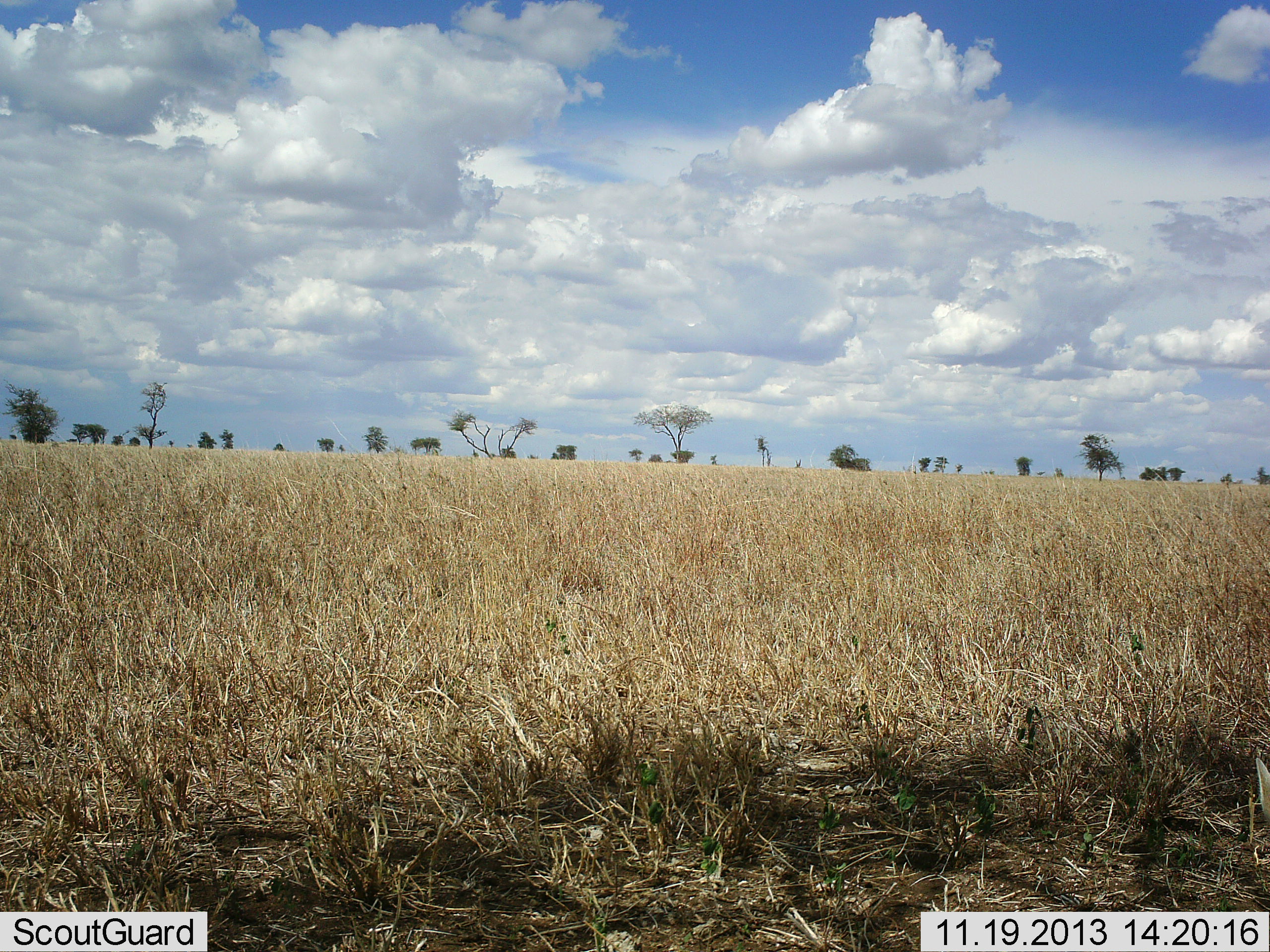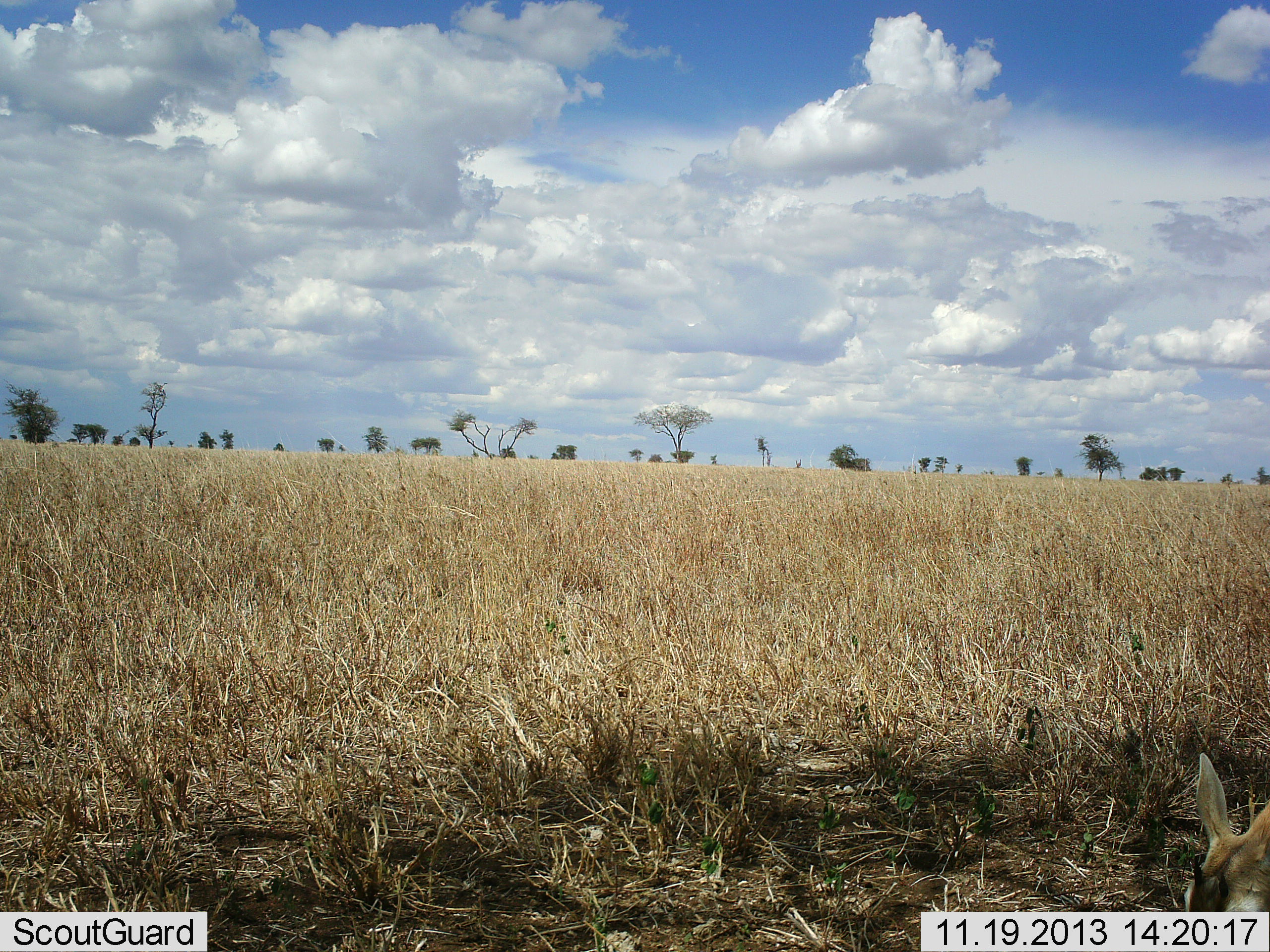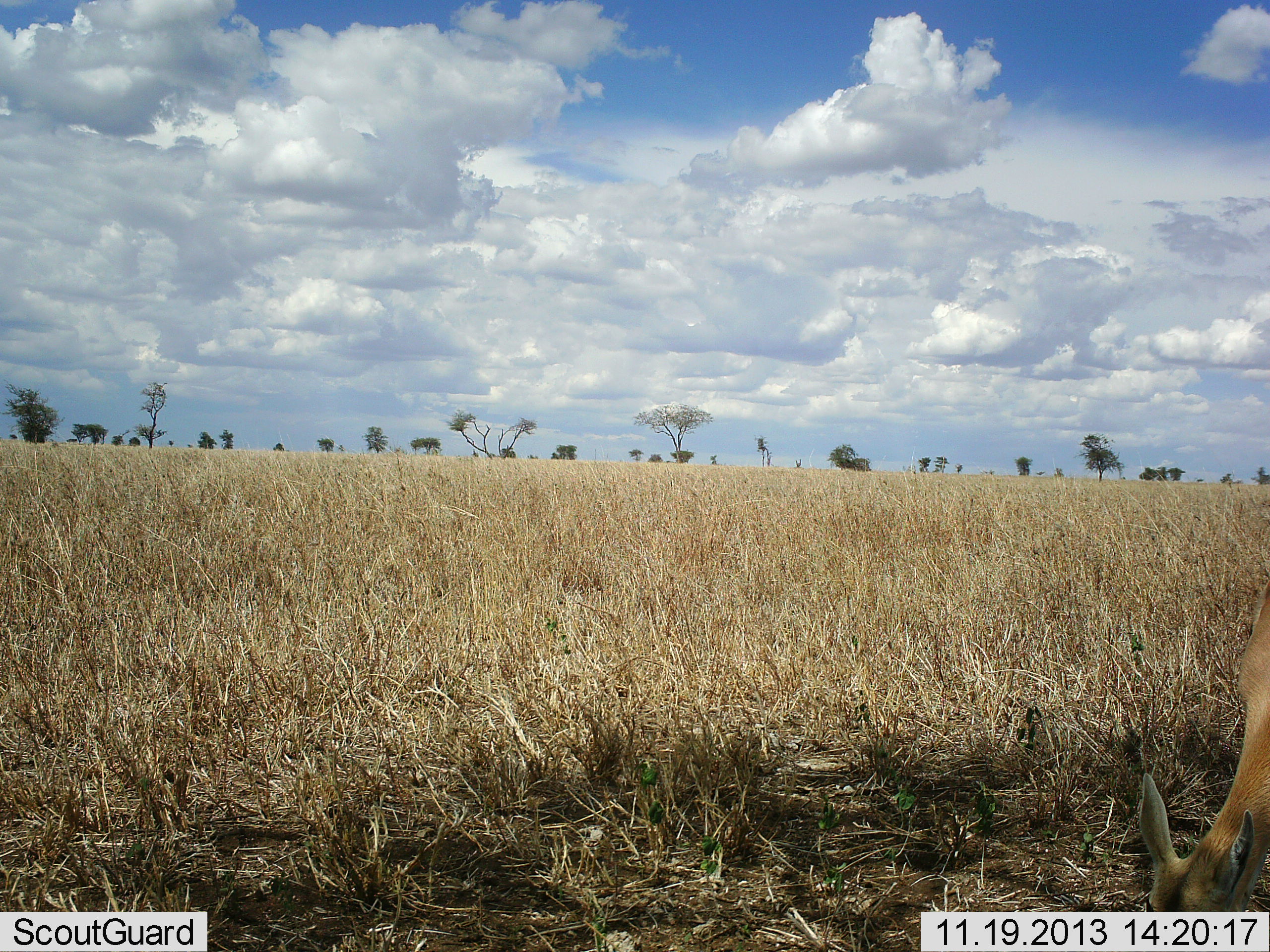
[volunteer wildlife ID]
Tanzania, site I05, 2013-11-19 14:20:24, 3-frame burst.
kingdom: Animalia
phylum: Chordata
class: Mammalia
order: Artiodactyla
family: Bovidae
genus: Eudorcas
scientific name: Eudorcas thomsonii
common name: thomson's gazelle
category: gazellethomsons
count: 1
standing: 10%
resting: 0%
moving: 30%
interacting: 0%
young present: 0%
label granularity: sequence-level